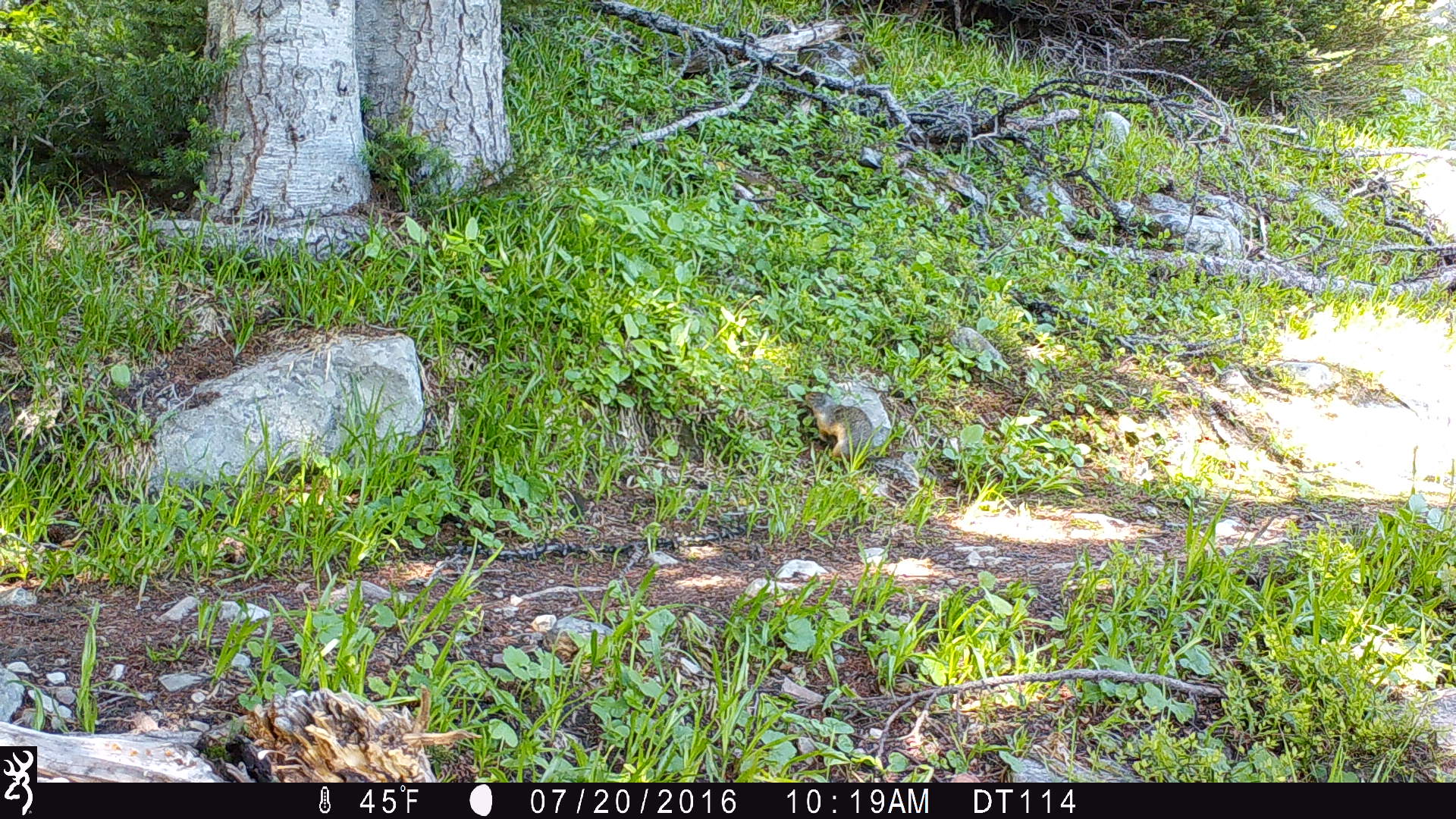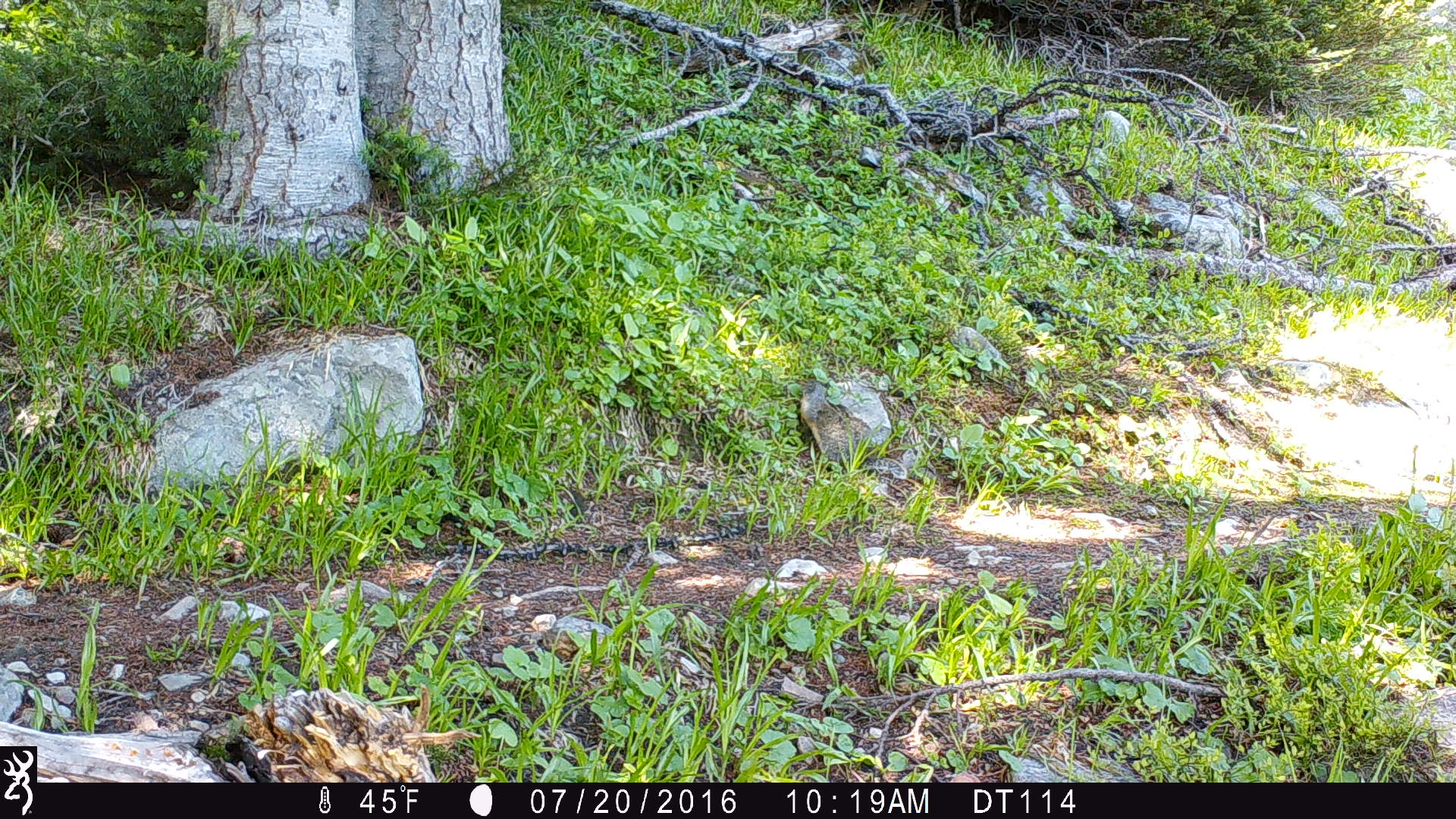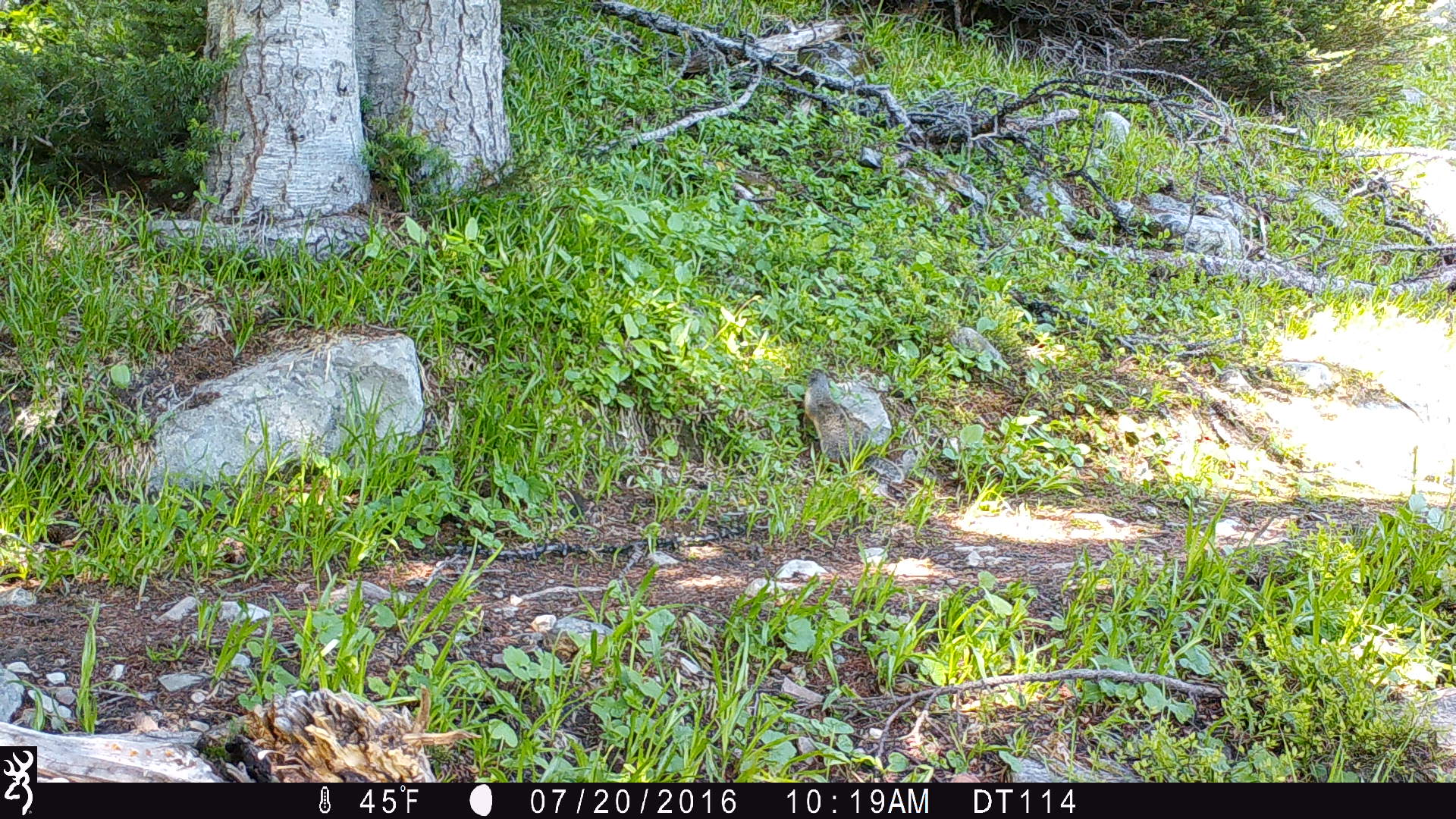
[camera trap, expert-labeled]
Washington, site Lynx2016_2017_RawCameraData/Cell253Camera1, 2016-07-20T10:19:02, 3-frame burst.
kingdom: Animalia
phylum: Chordata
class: Mammalia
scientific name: Mammalia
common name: small mammal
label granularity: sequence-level